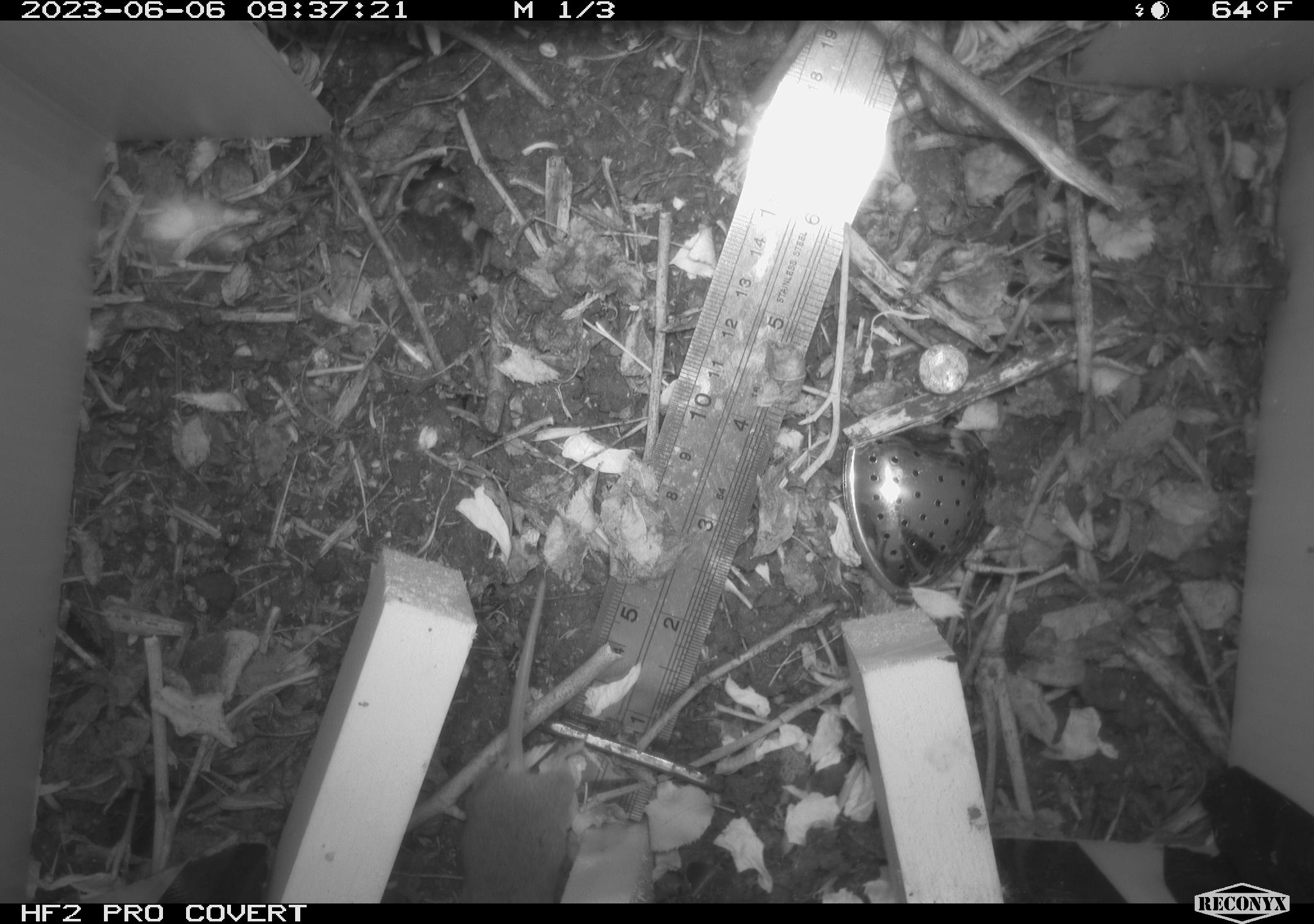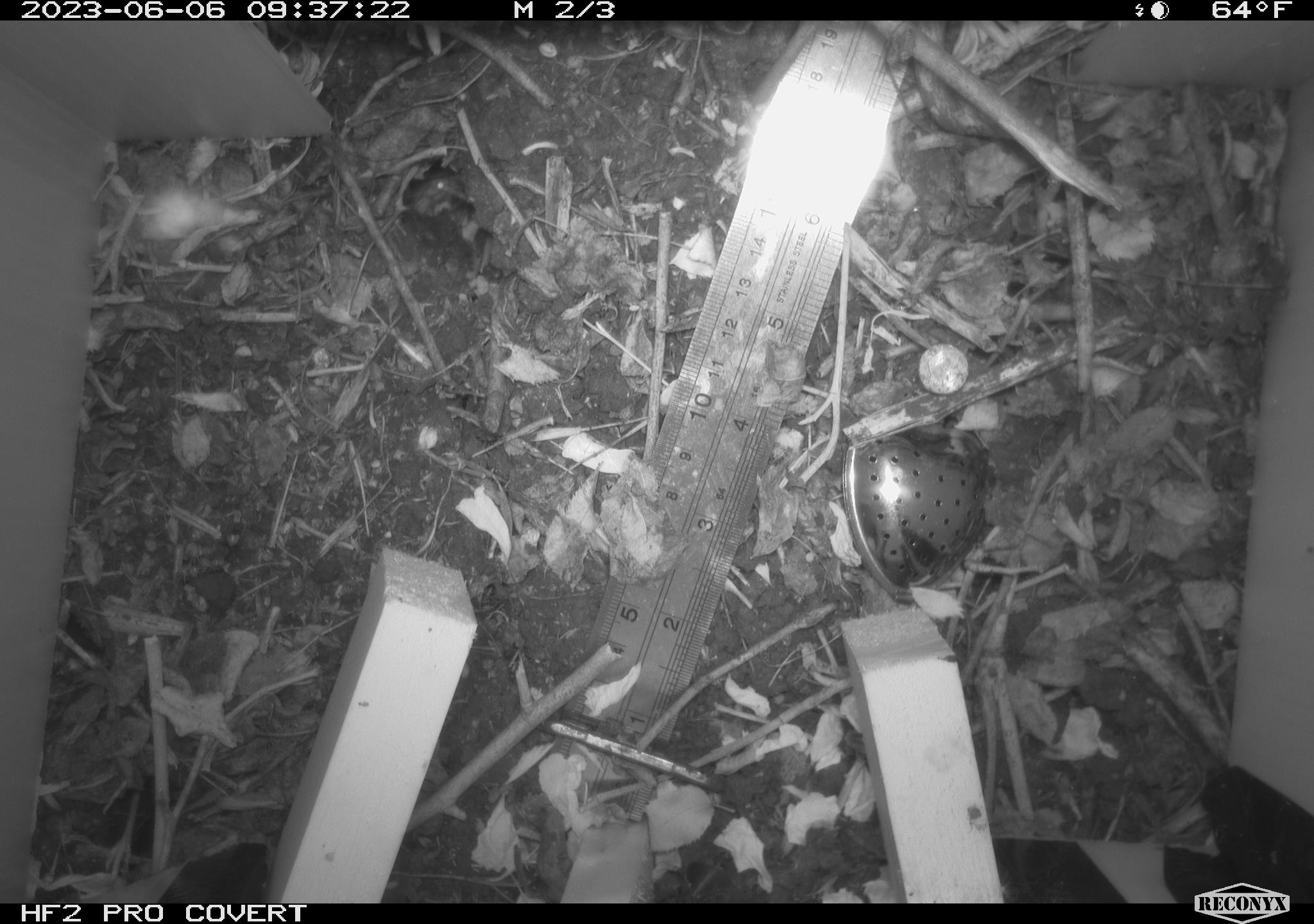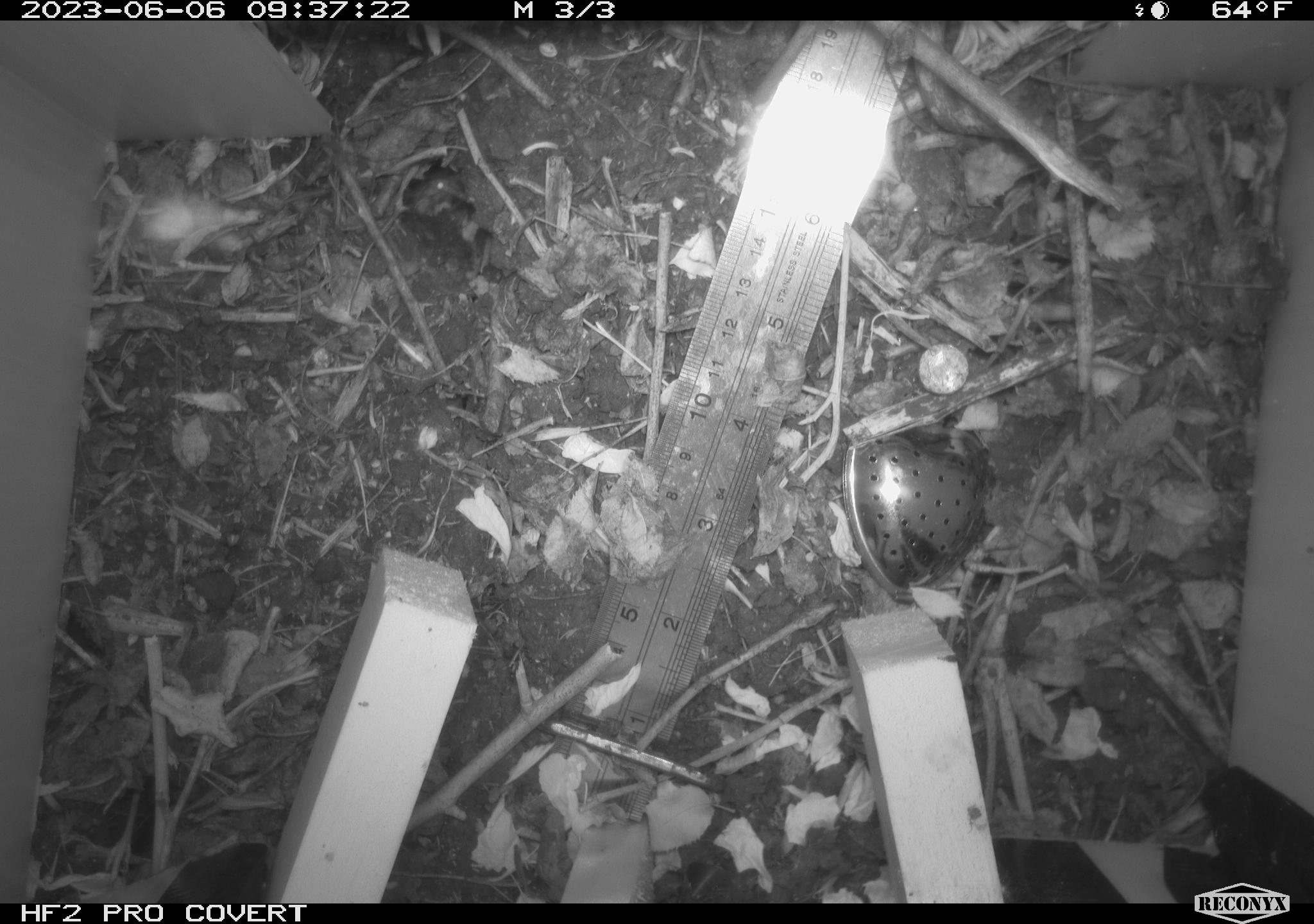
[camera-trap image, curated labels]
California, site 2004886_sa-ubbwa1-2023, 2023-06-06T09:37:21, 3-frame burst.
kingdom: Animalia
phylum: Chordata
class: Mammalia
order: Rodentia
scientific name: Rodentia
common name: rodent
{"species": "rodent (Rodentia)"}